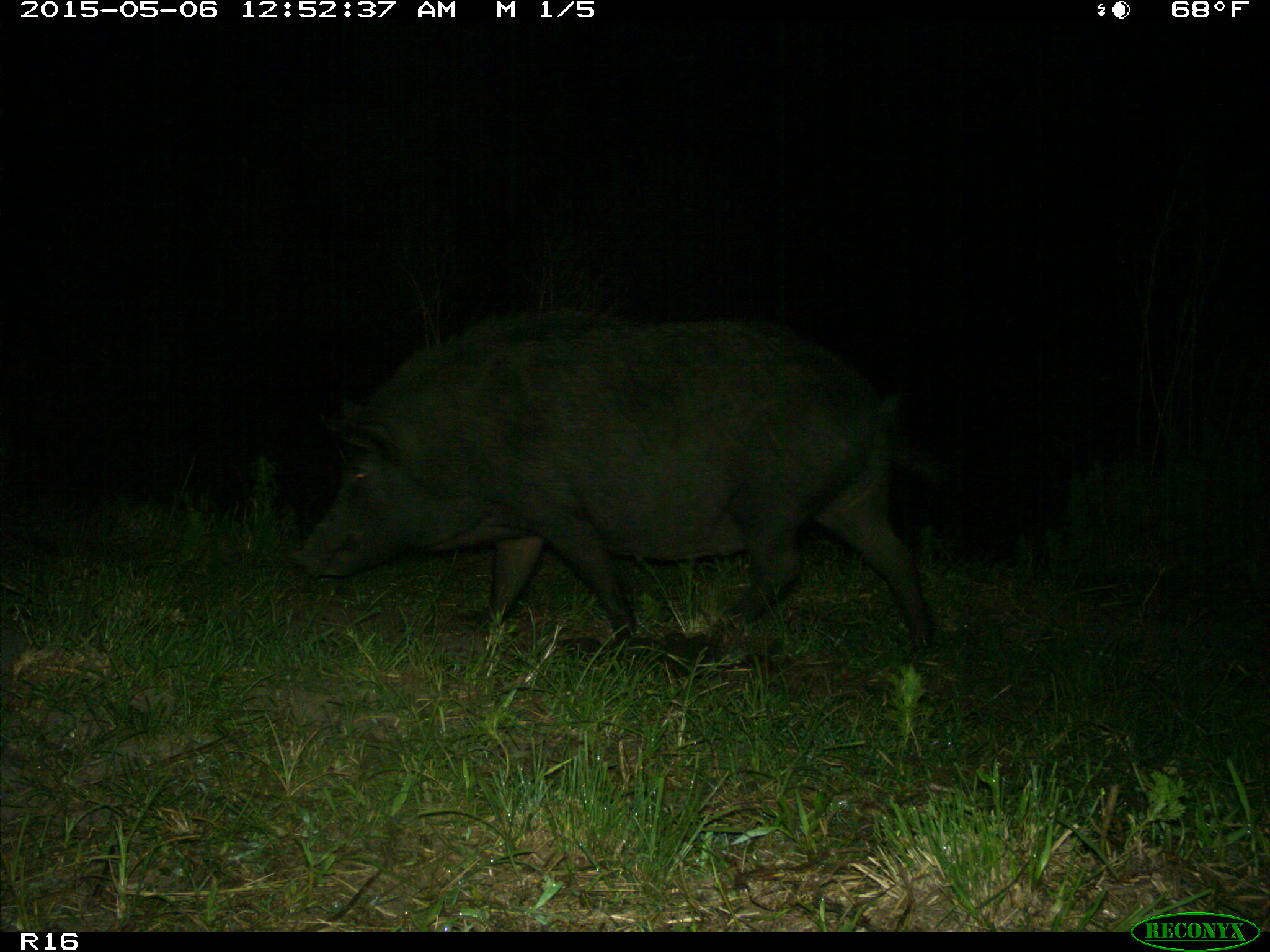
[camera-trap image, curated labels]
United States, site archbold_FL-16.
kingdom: Animalia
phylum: Chordata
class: Mammalia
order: Artiodactyla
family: Suidae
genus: Sus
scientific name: Sus scrofa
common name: wild boar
Sus scrofa (wild boar).